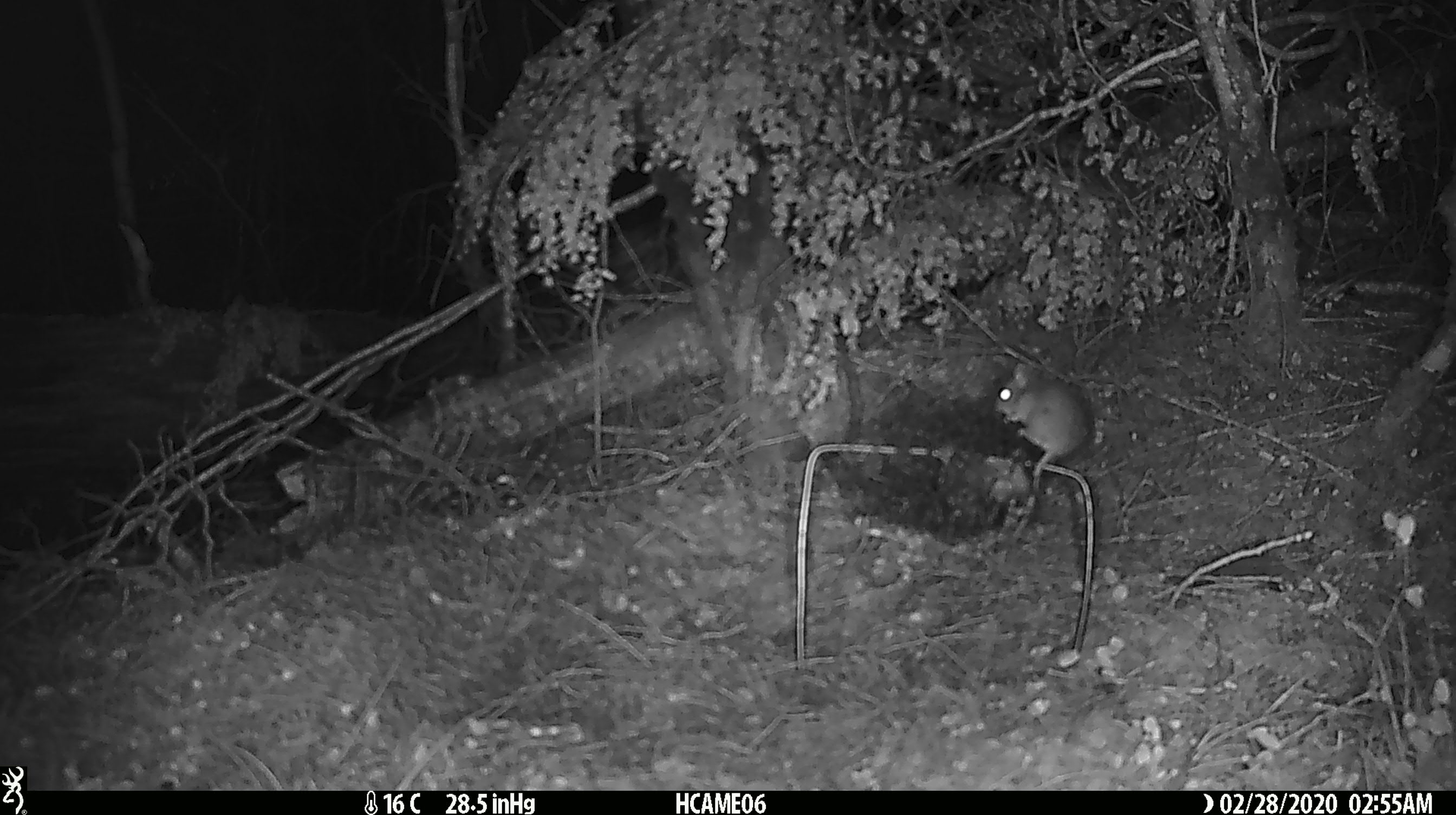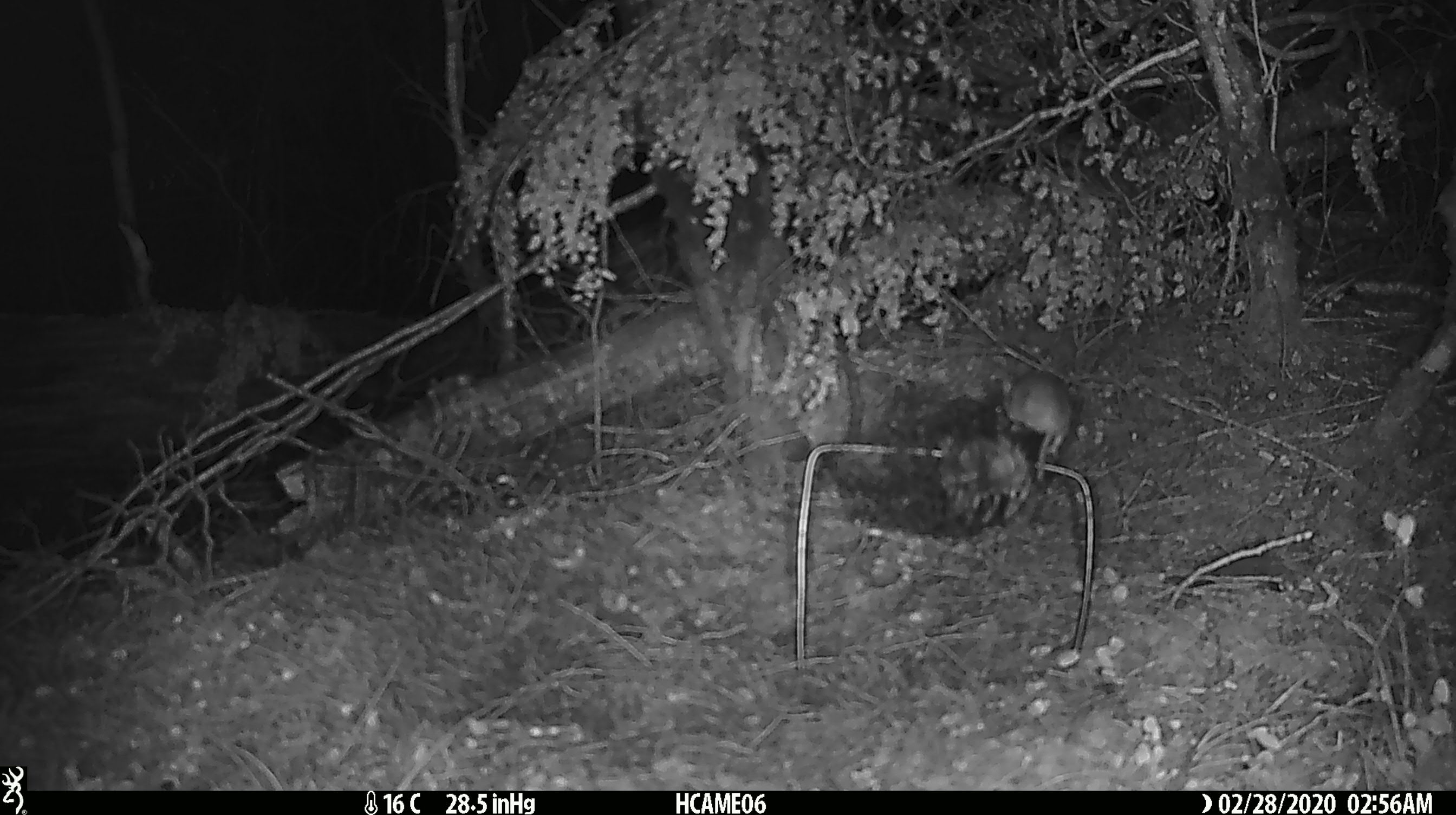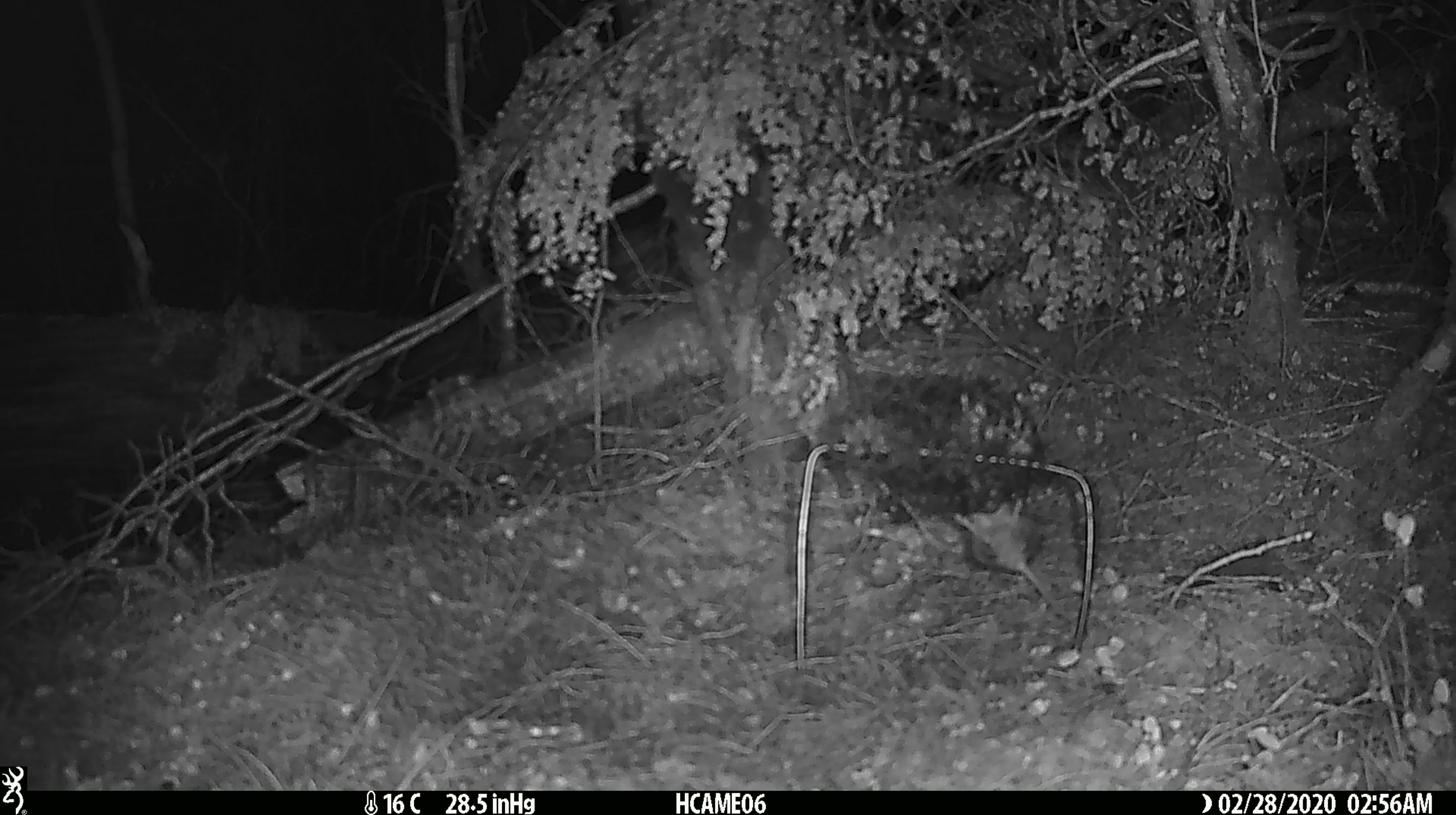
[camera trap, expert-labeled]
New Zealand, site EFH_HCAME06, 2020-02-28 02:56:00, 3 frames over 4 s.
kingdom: Animalia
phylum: Chordata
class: Mammalia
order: Rodentia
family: Muridae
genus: Mus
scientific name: Mus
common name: mouse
Mouse (Mus).